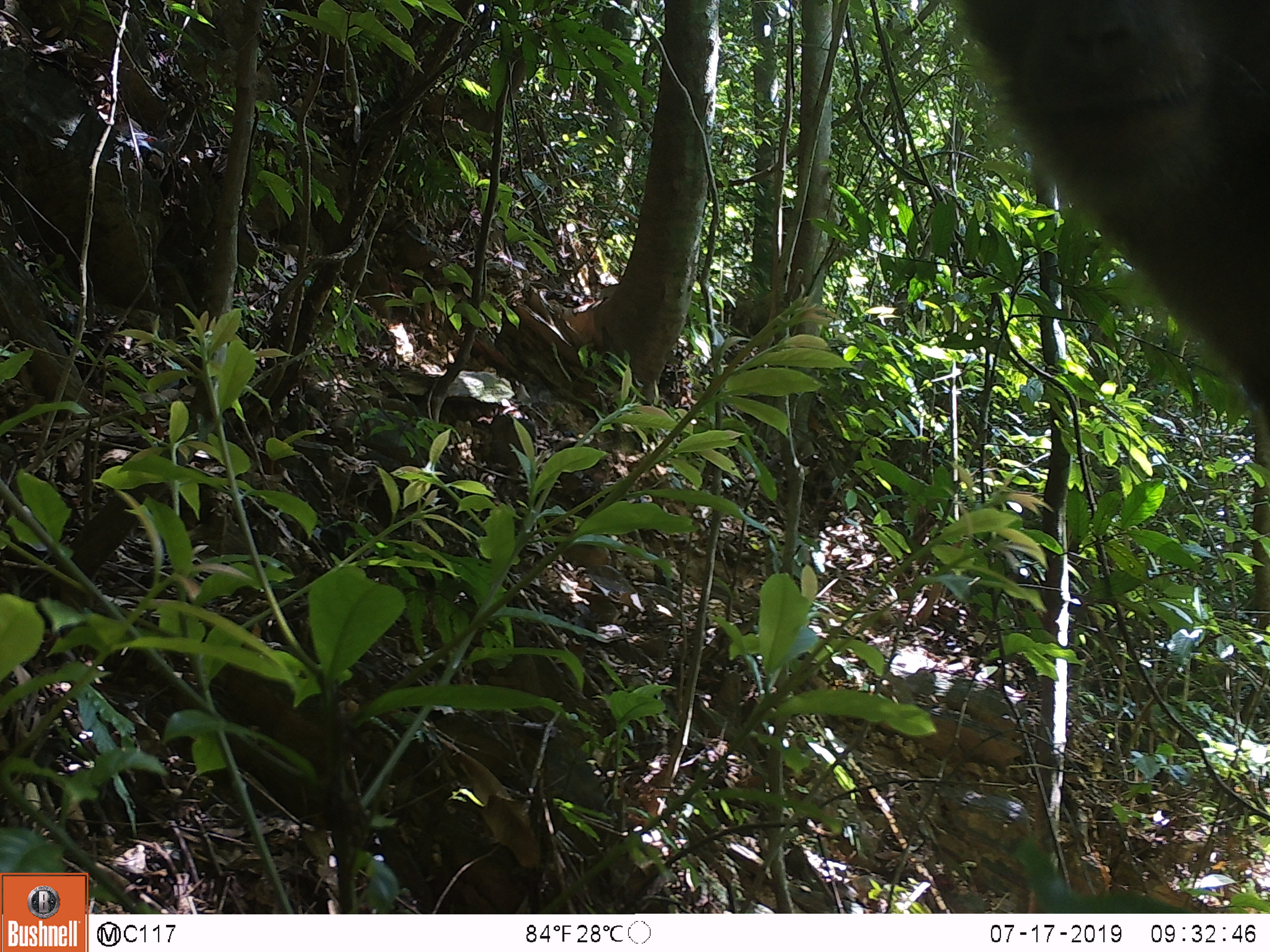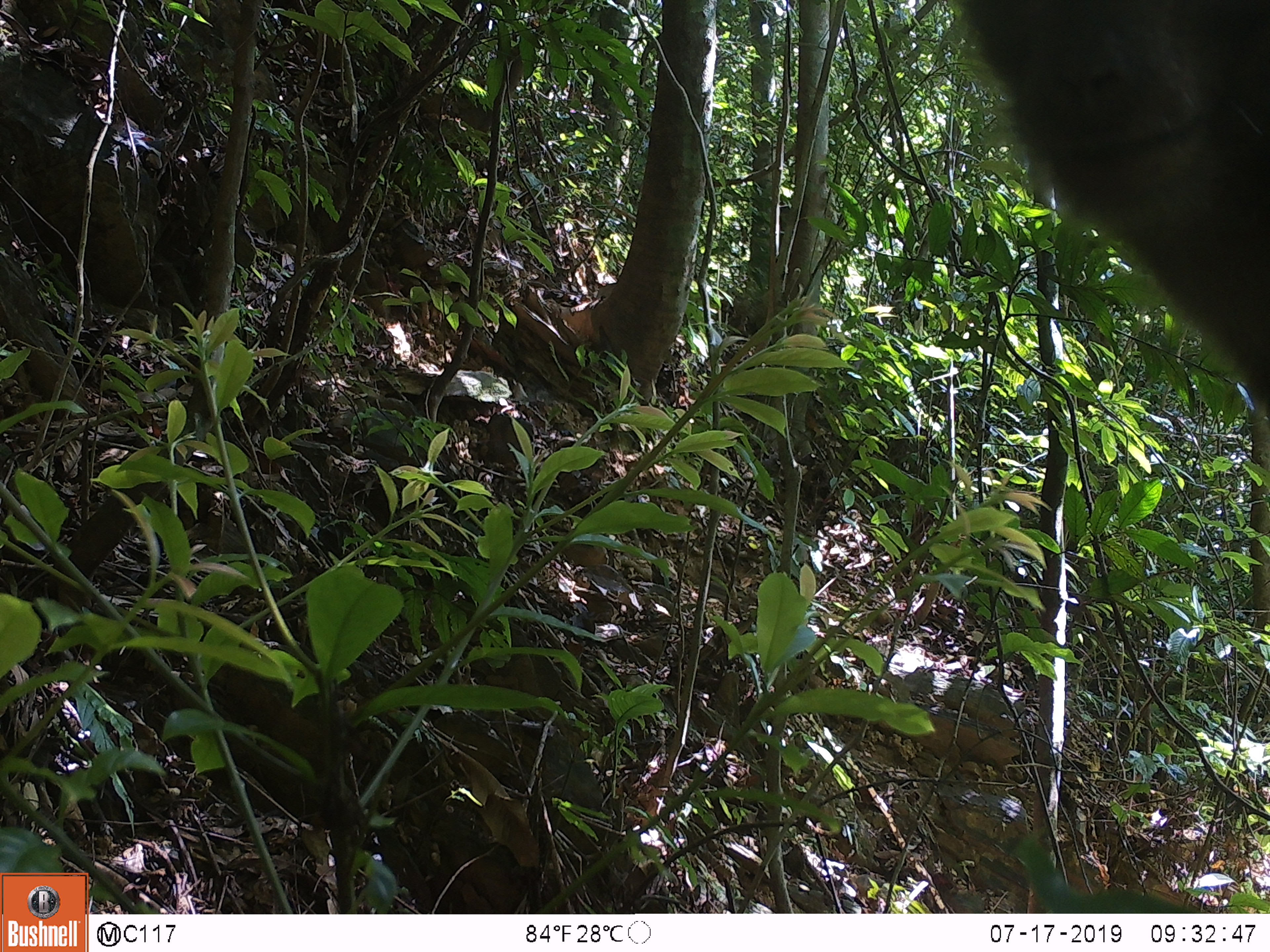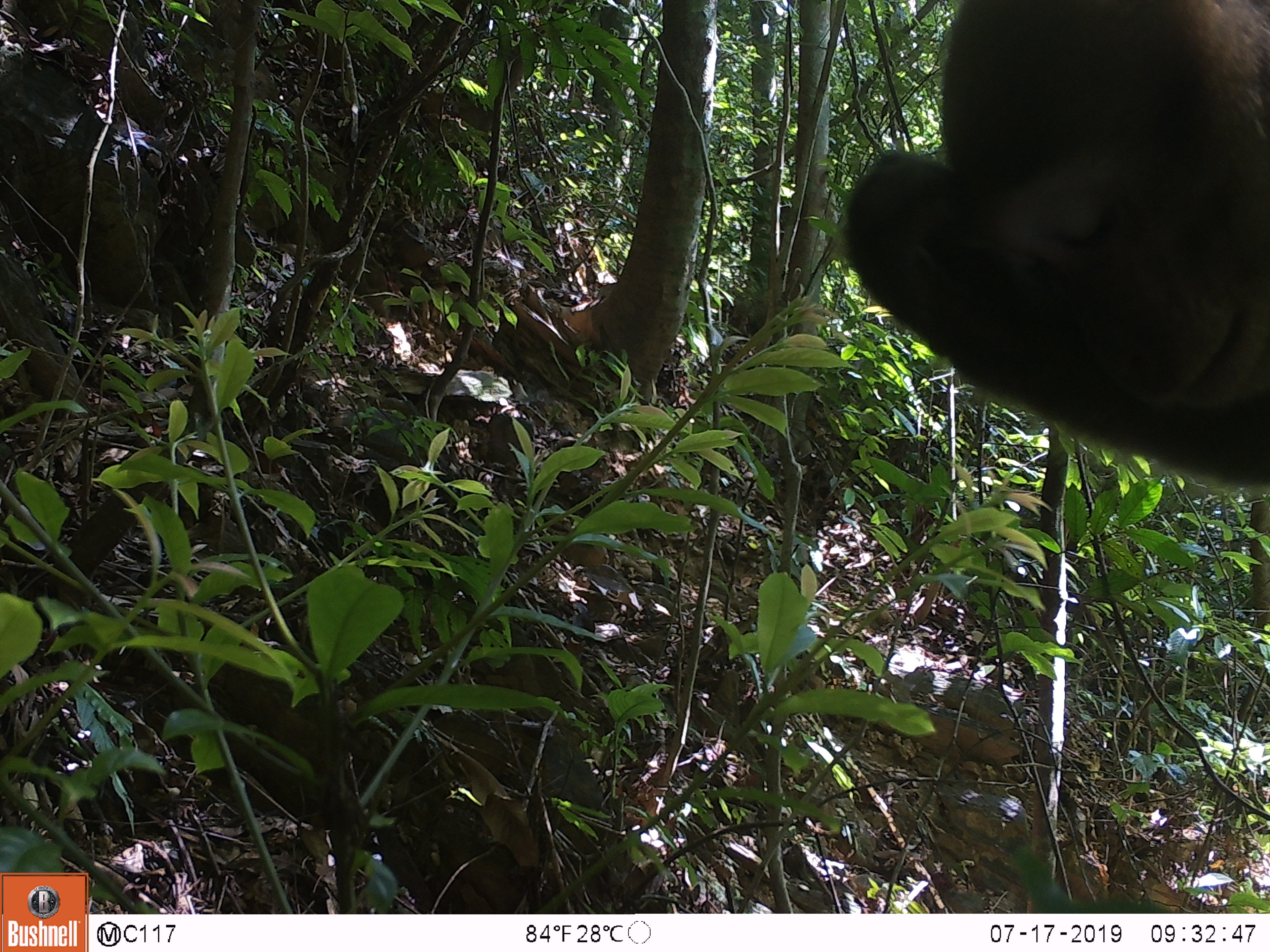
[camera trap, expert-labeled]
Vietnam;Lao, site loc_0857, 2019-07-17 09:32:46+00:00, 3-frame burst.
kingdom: Animalia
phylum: Chordata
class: Mammalia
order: Primates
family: Cercopithecidae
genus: Macaca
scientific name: Macaca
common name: macaque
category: macaque not stump tailed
Macaque not stump tailed (macaque) (Macaca). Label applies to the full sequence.